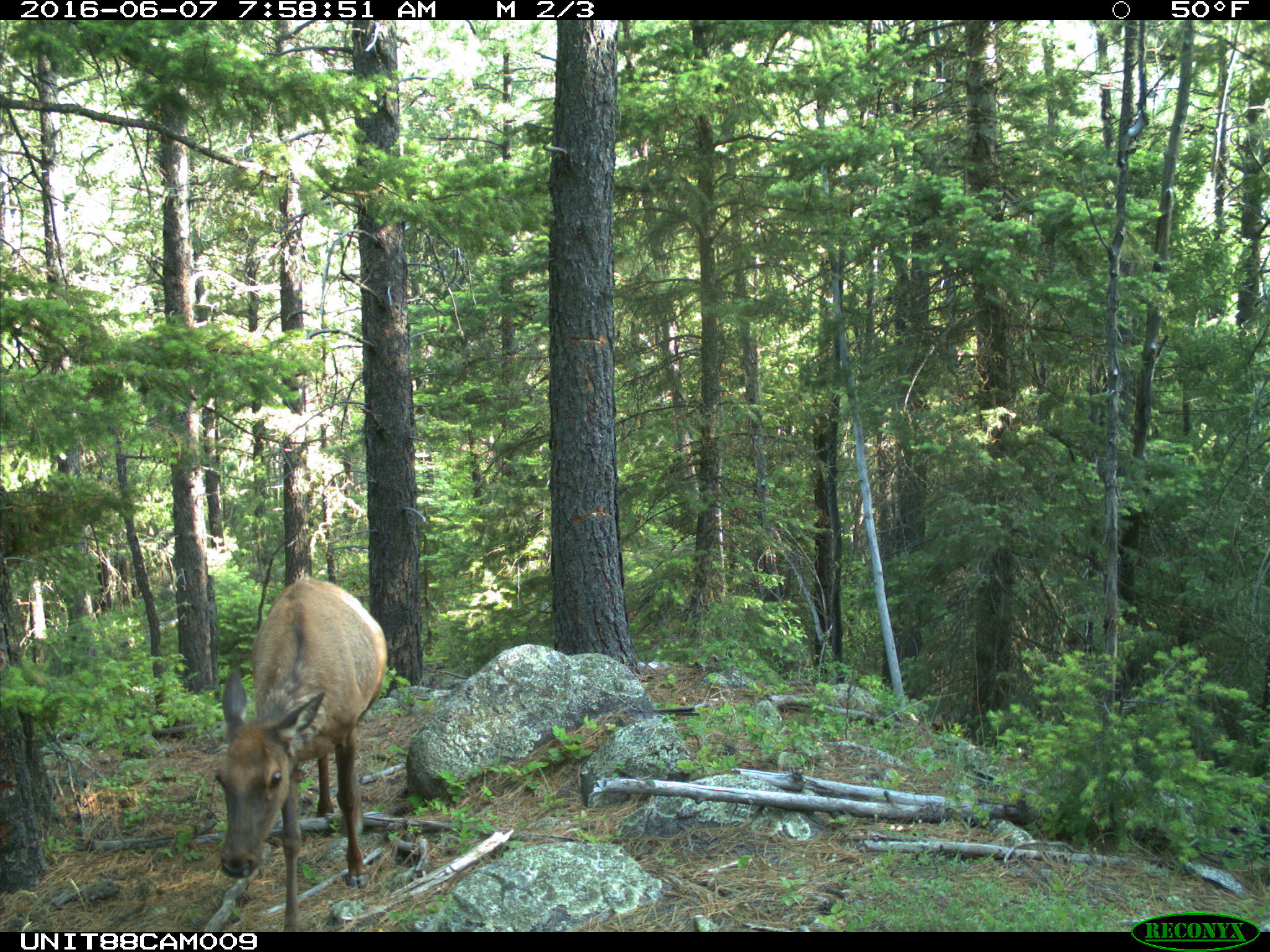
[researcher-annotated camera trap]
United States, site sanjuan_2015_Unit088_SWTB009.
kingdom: Animalia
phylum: Chordata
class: Mammalia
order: Artiodactyla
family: Cervidae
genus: Cervus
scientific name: Cervus elaphus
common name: red deer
Cervus elaphus (red deer).